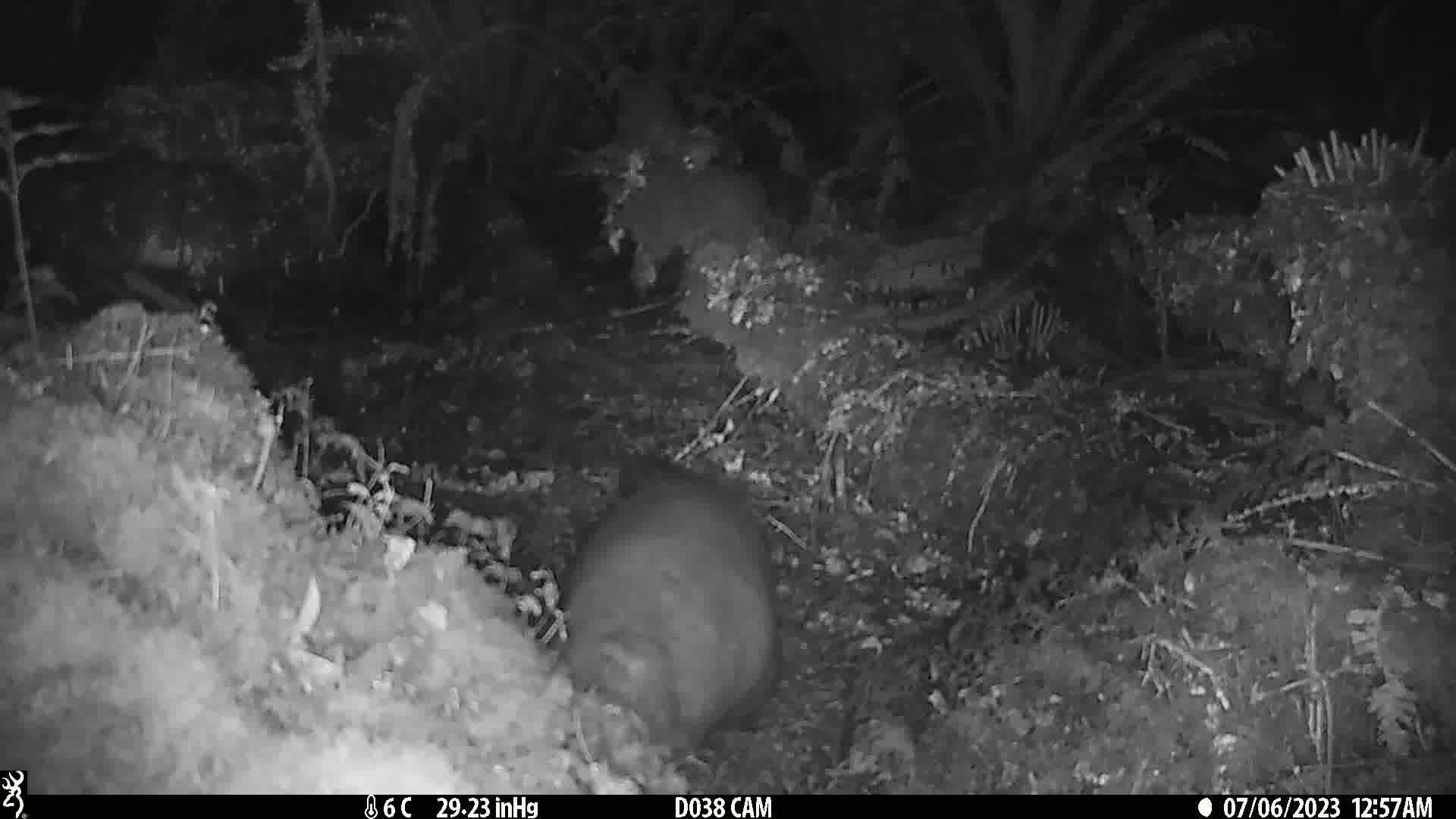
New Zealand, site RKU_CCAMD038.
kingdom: Animalia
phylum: Chordata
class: Mammalia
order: Diprotodontia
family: Phalangeridae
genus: Trichosurus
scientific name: Trichosurus vulpecula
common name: common brushtail possum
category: possum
Possum (common brushtail possum) (Trichosurus vulpecula).